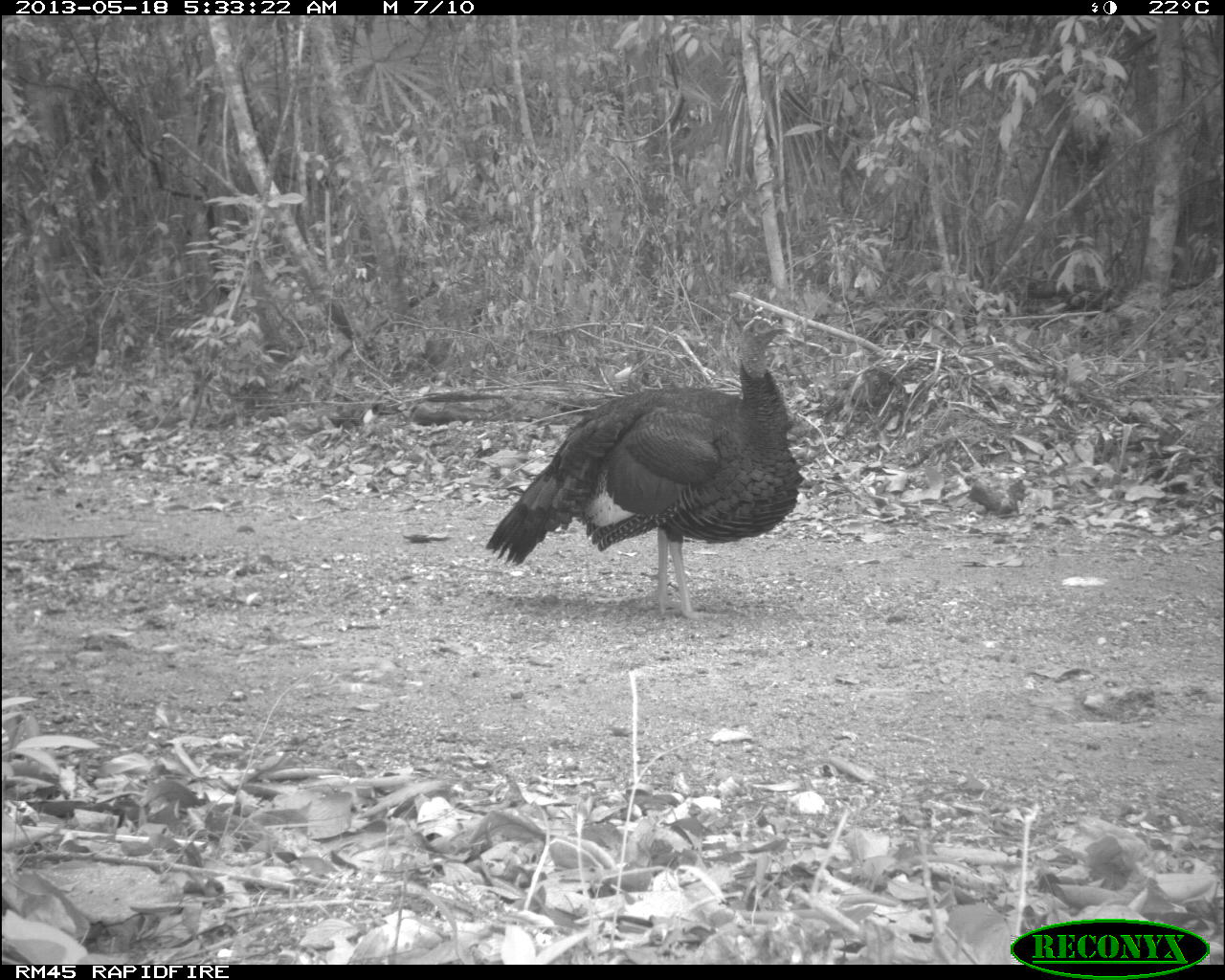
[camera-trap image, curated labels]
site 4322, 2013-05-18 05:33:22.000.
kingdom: Animalia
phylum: Chordata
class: Aves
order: Galliformes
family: Phasianidae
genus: Meleagris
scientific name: Meleagris ocellata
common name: ocellated turkey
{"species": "Meleagris ocellata (ocellated turkey)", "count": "1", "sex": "male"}